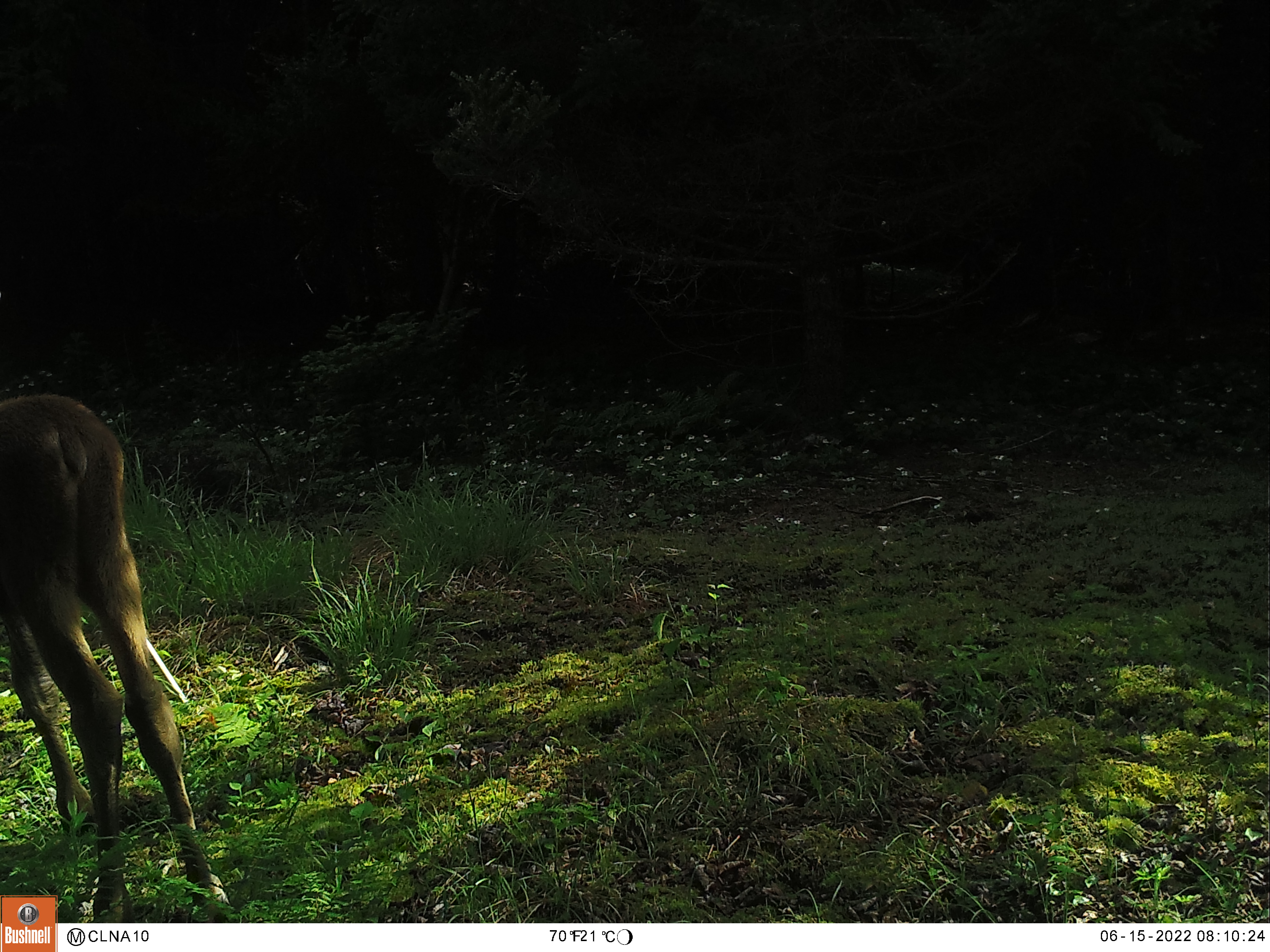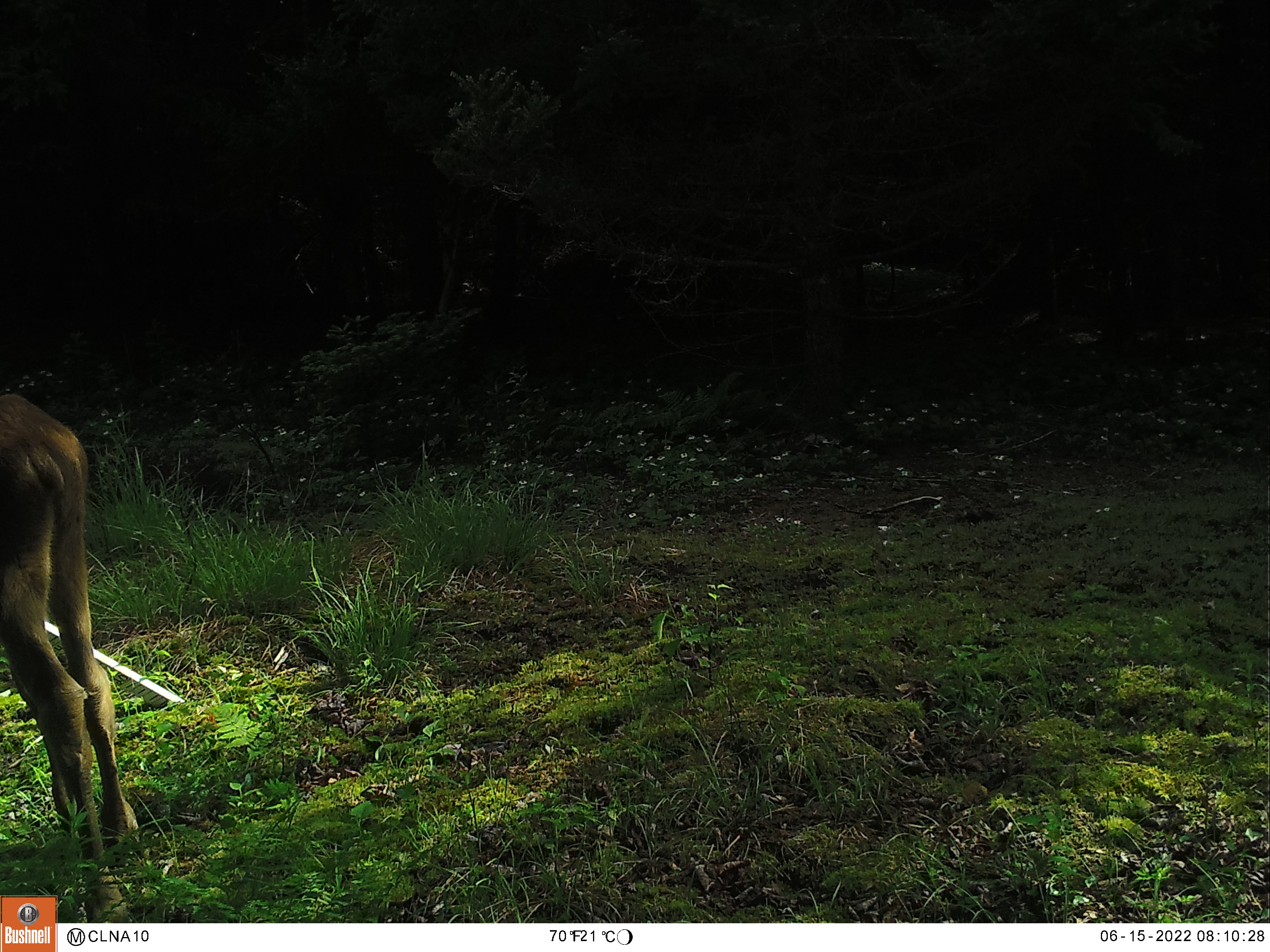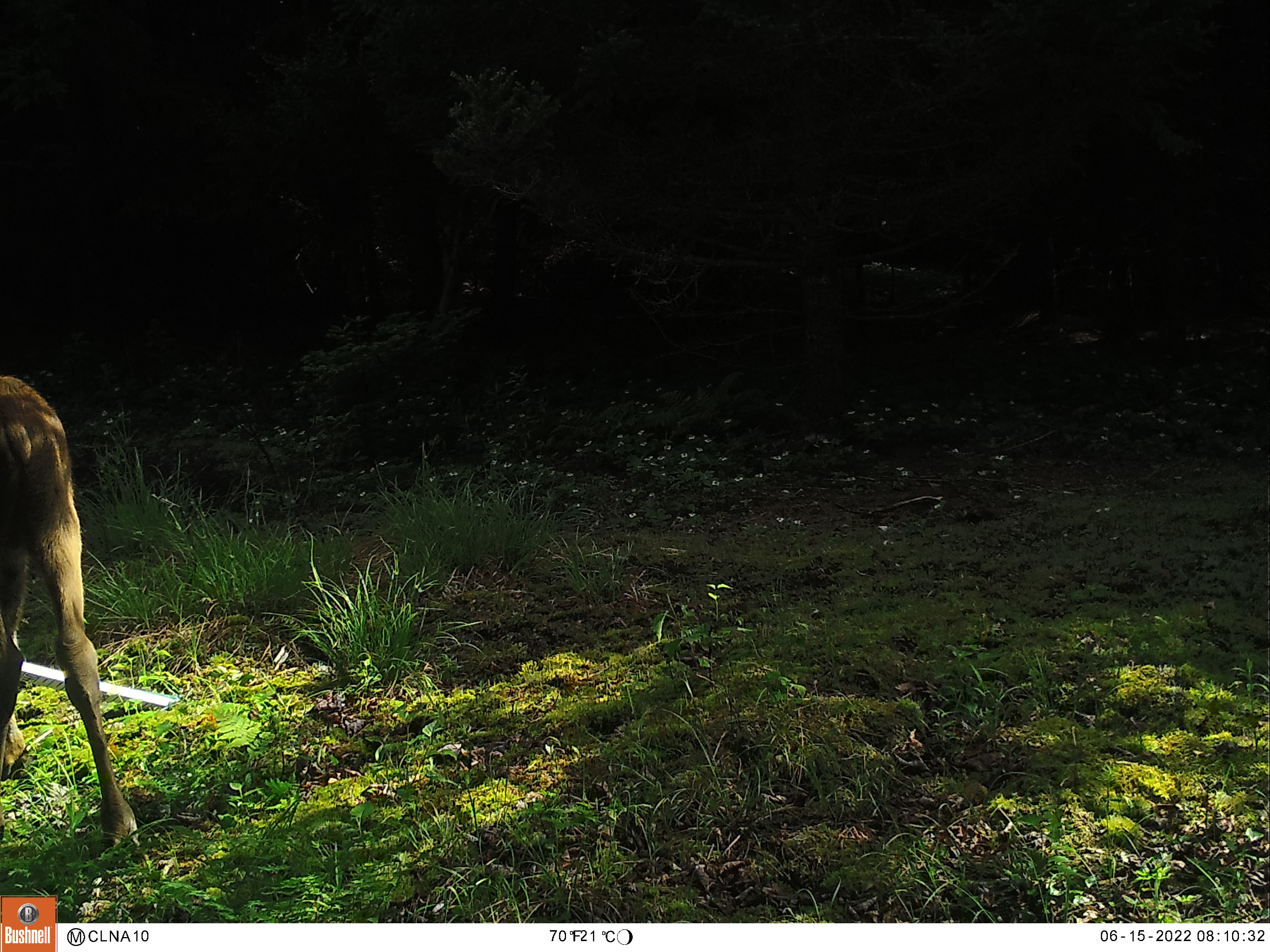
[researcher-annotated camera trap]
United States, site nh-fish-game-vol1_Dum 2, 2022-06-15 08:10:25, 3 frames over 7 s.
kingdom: Animalia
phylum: Chordata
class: Mammalia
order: Artiodactyla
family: Cervidae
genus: Alces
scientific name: Alces alces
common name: moose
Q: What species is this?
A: Moose (Alces alces).